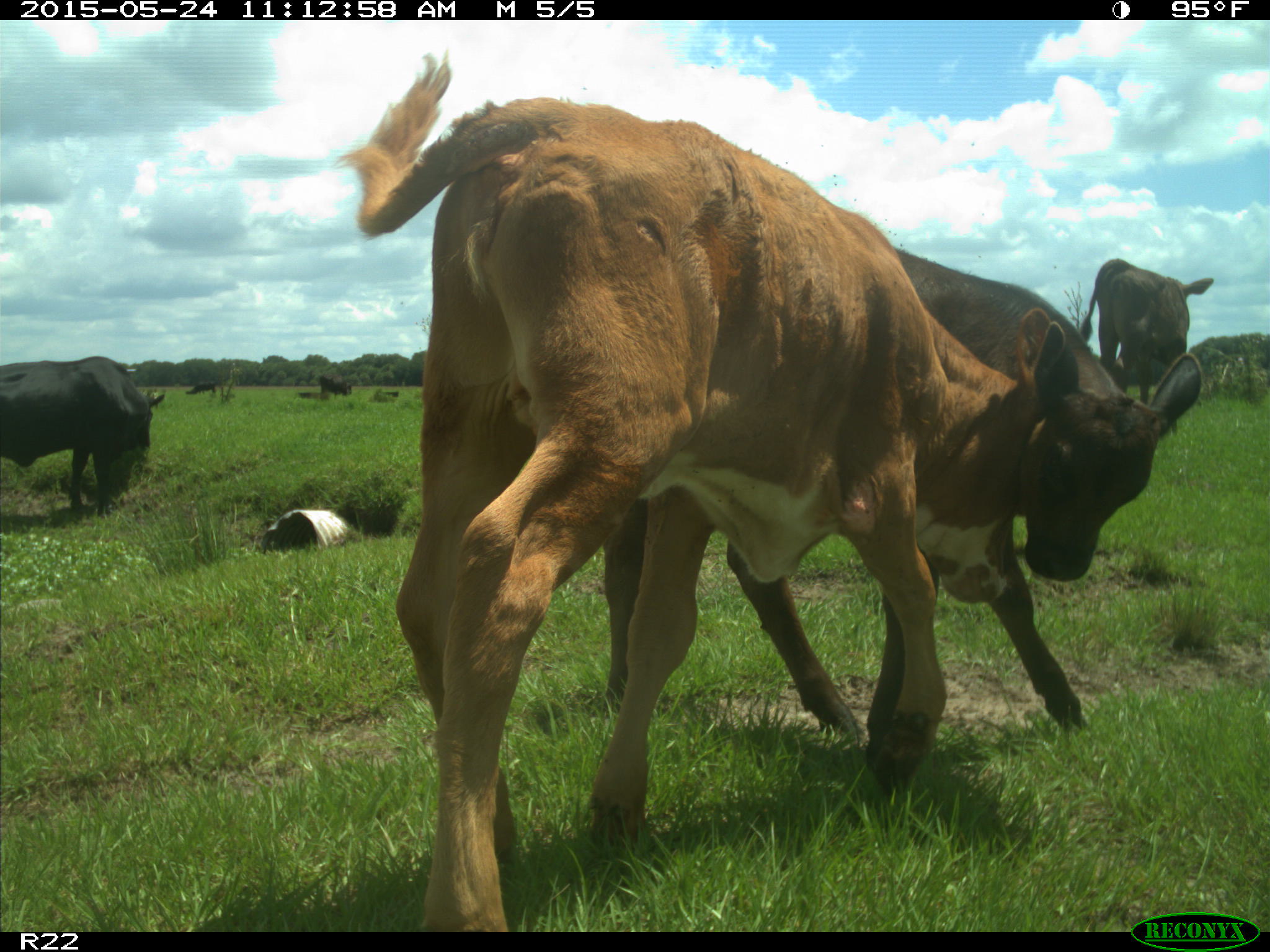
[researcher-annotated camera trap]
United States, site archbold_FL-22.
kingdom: Animalia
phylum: Chordata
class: Mammalia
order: Artiodactyla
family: Bovidae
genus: Bos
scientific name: Bos taurus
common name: domestic cow